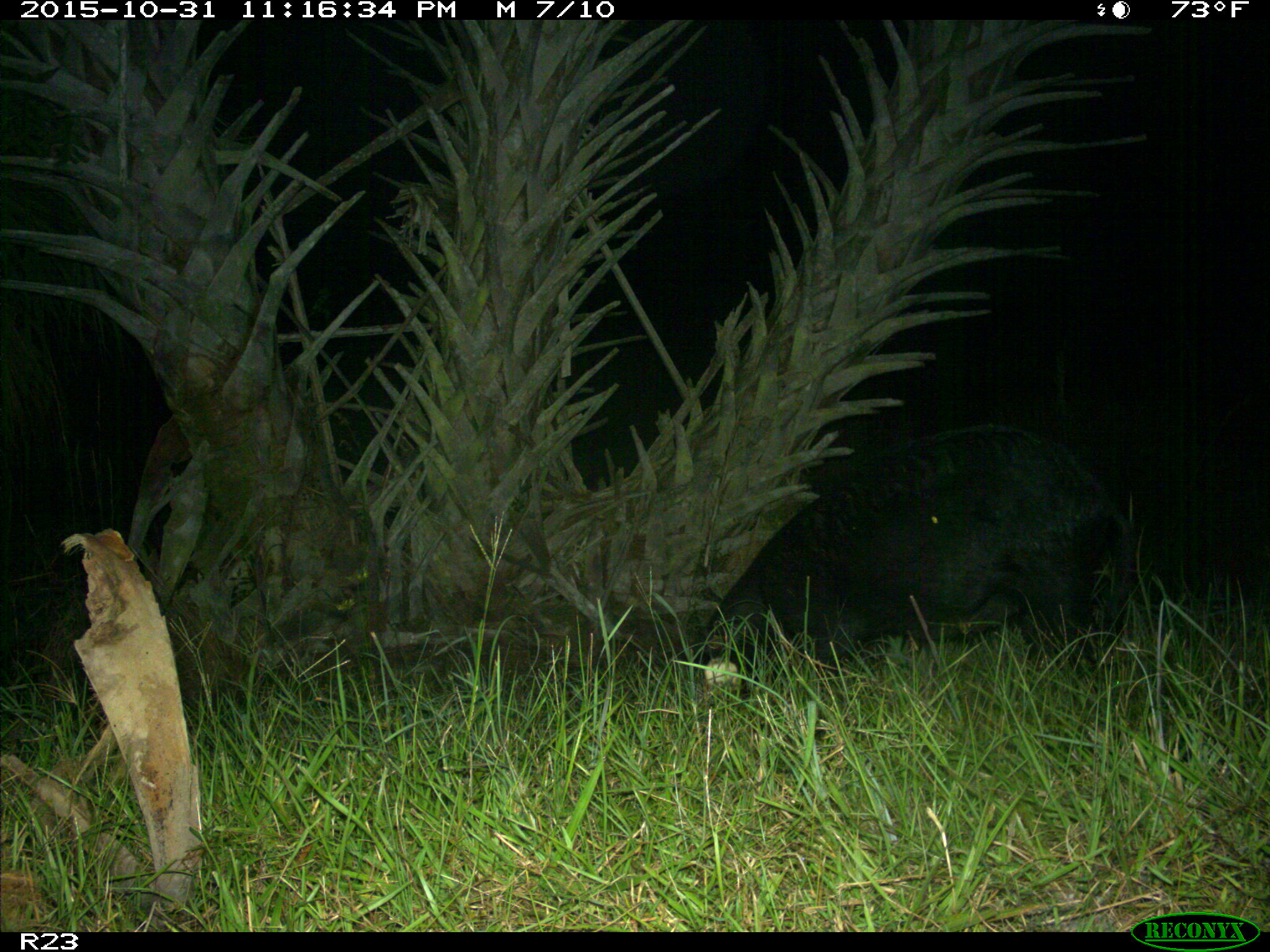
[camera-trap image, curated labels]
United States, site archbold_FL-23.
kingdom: Animalia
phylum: Chordata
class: Mammalia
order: Artiodactyla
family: Suidae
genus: Sus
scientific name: Sus scrofa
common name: wild boar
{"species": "Sus scrofa (wild boar)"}